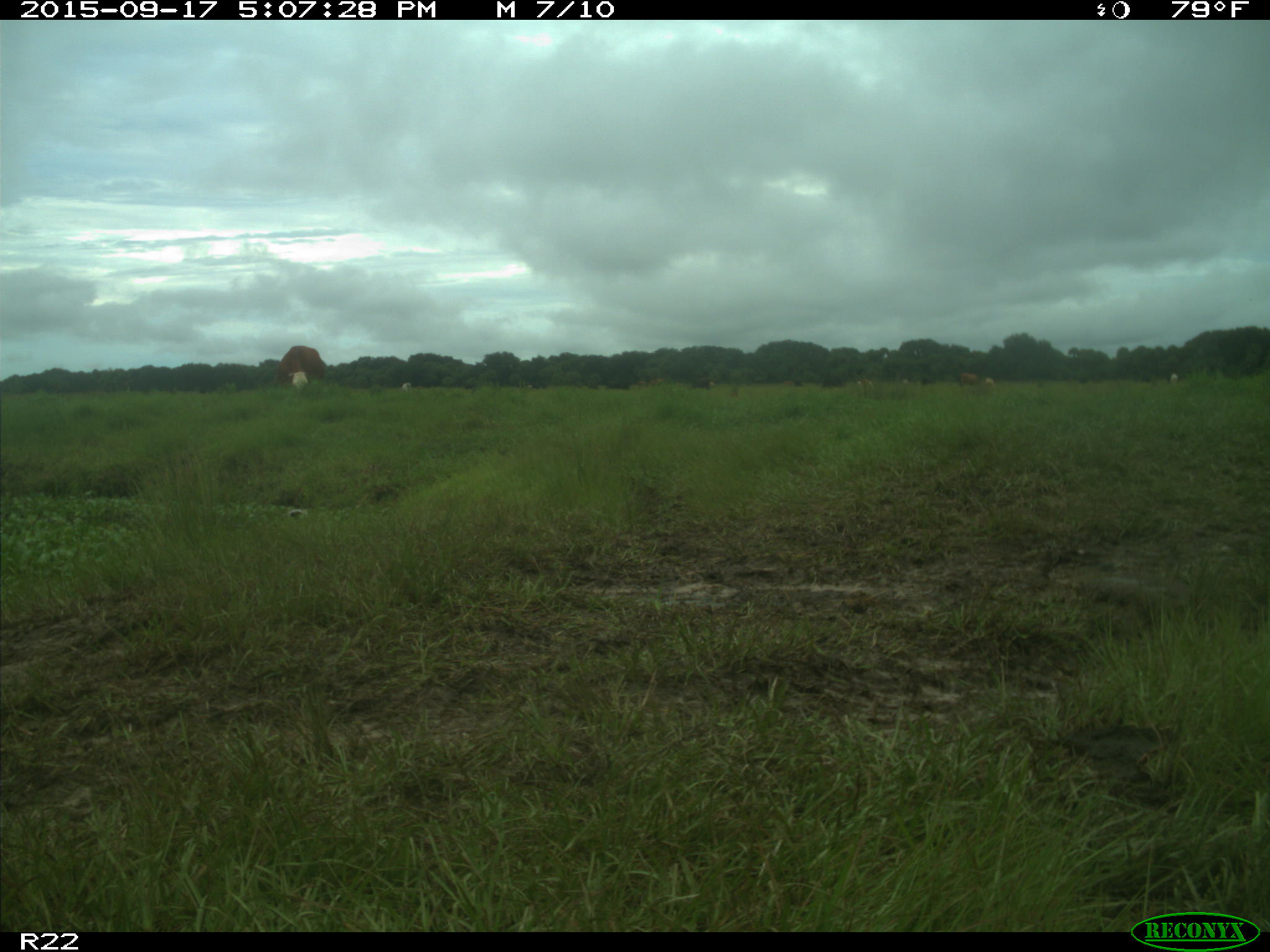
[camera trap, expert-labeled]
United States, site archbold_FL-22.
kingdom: Animalia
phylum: Chordata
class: Mammalia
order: Artiodactyla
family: Bovidae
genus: Bos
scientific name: Bos taurus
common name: domestic cow